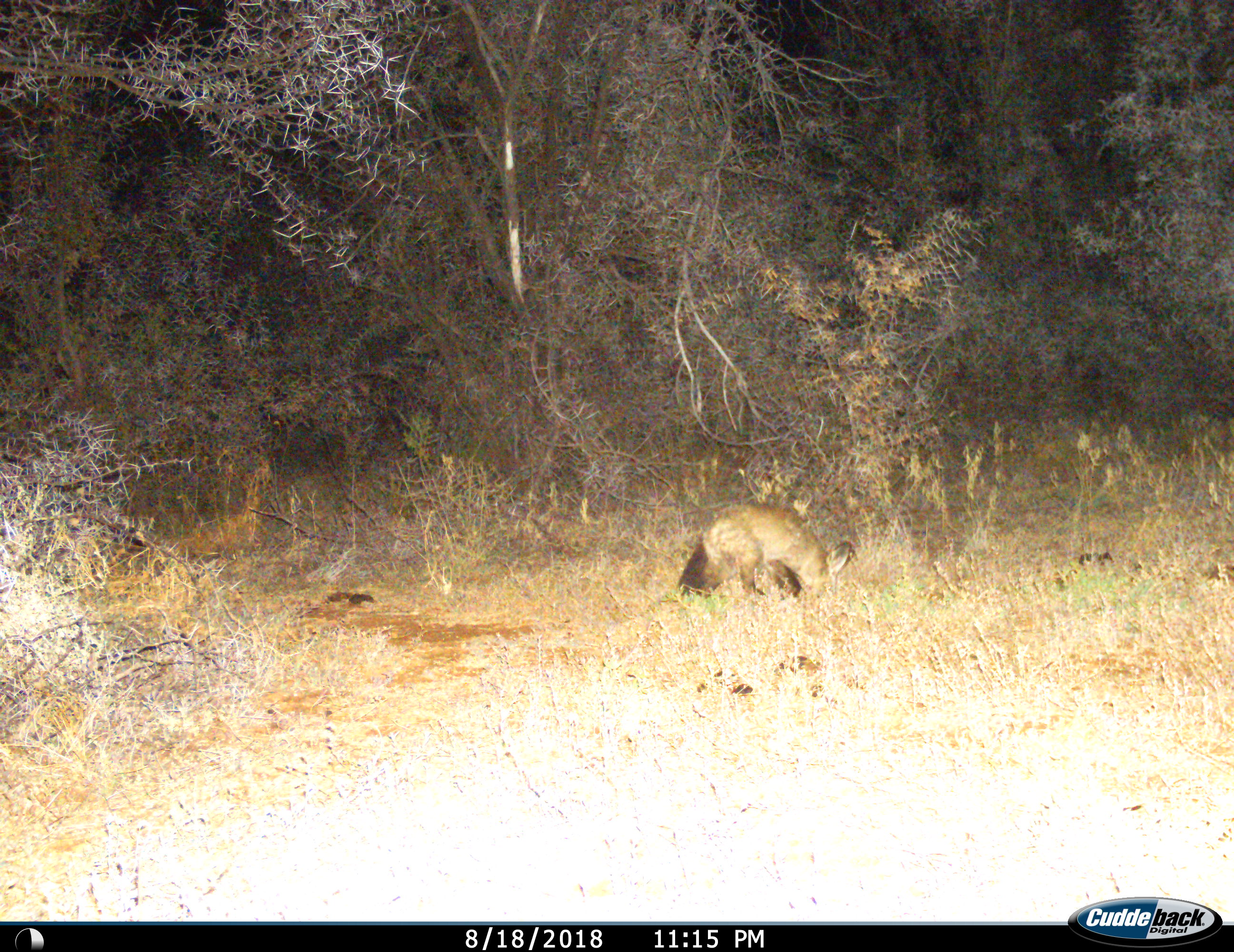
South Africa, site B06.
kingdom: Animalia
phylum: Chordata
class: Mammalia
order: Carnivora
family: Canidae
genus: Otocyon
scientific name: Otocyon megalotis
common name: bat-eared fox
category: foxbateared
Foxbateared (bat-eared fox) (Otocyon megalotis), count 1. Behavior (volunteer vote fractions): standing 50%, resting 0%, moving 12%, interacting 0%. Young present (vote fraction): 0%. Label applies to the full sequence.